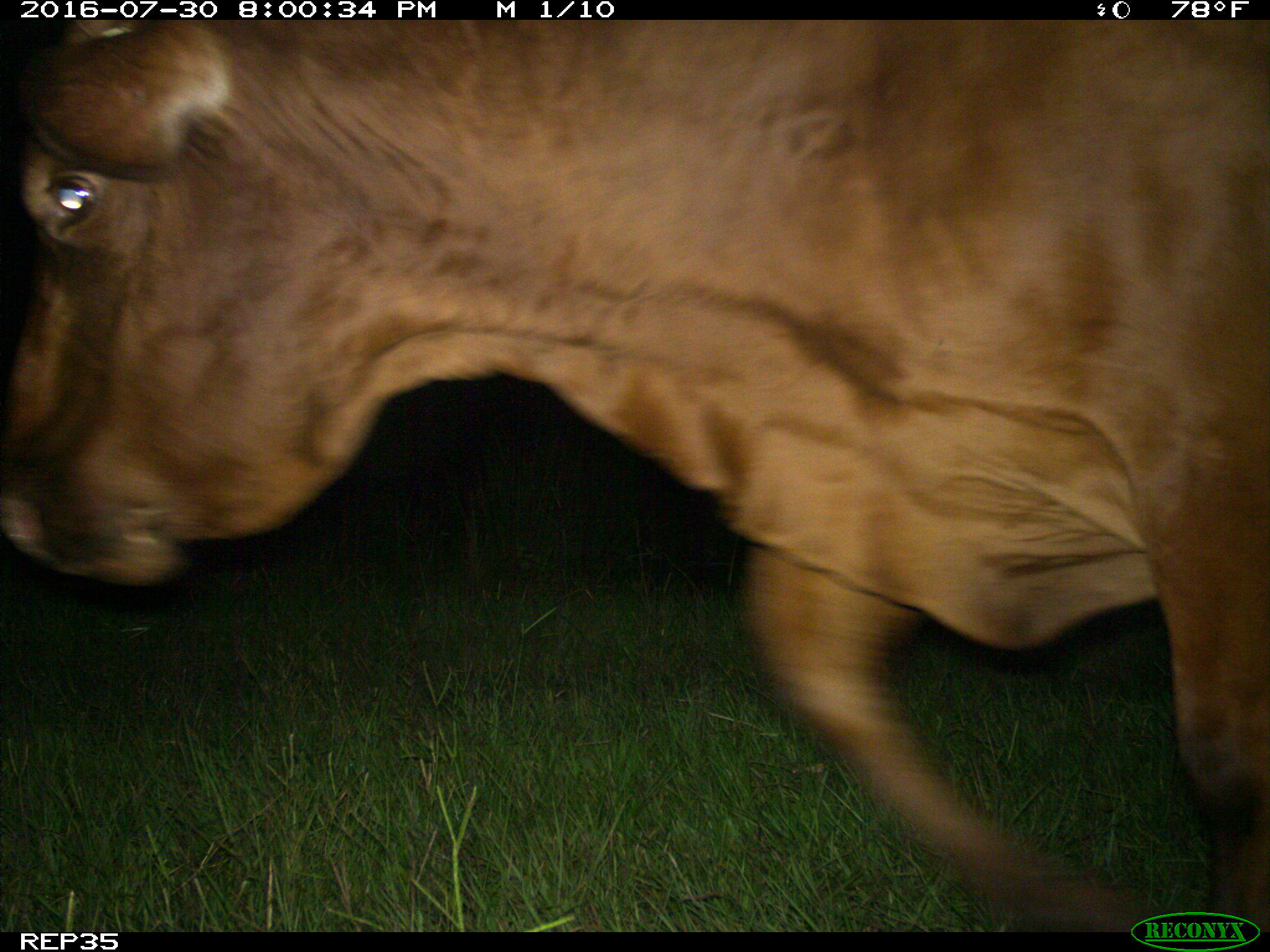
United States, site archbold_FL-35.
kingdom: Animalia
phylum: Chordata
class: Mammalia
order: Artiodactyla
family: Bovidae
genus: Bos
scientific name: Bos taurus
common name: domestic cow